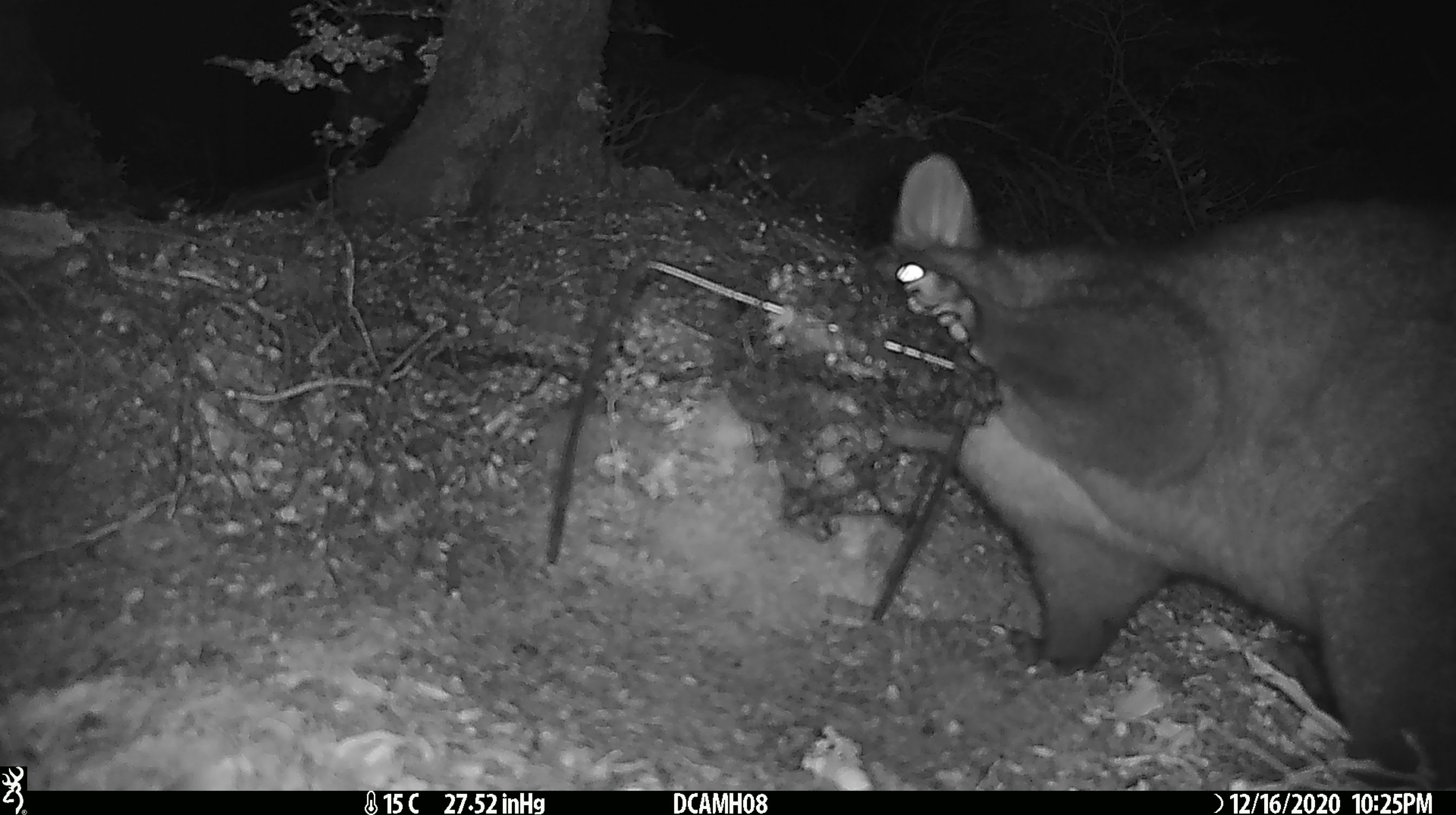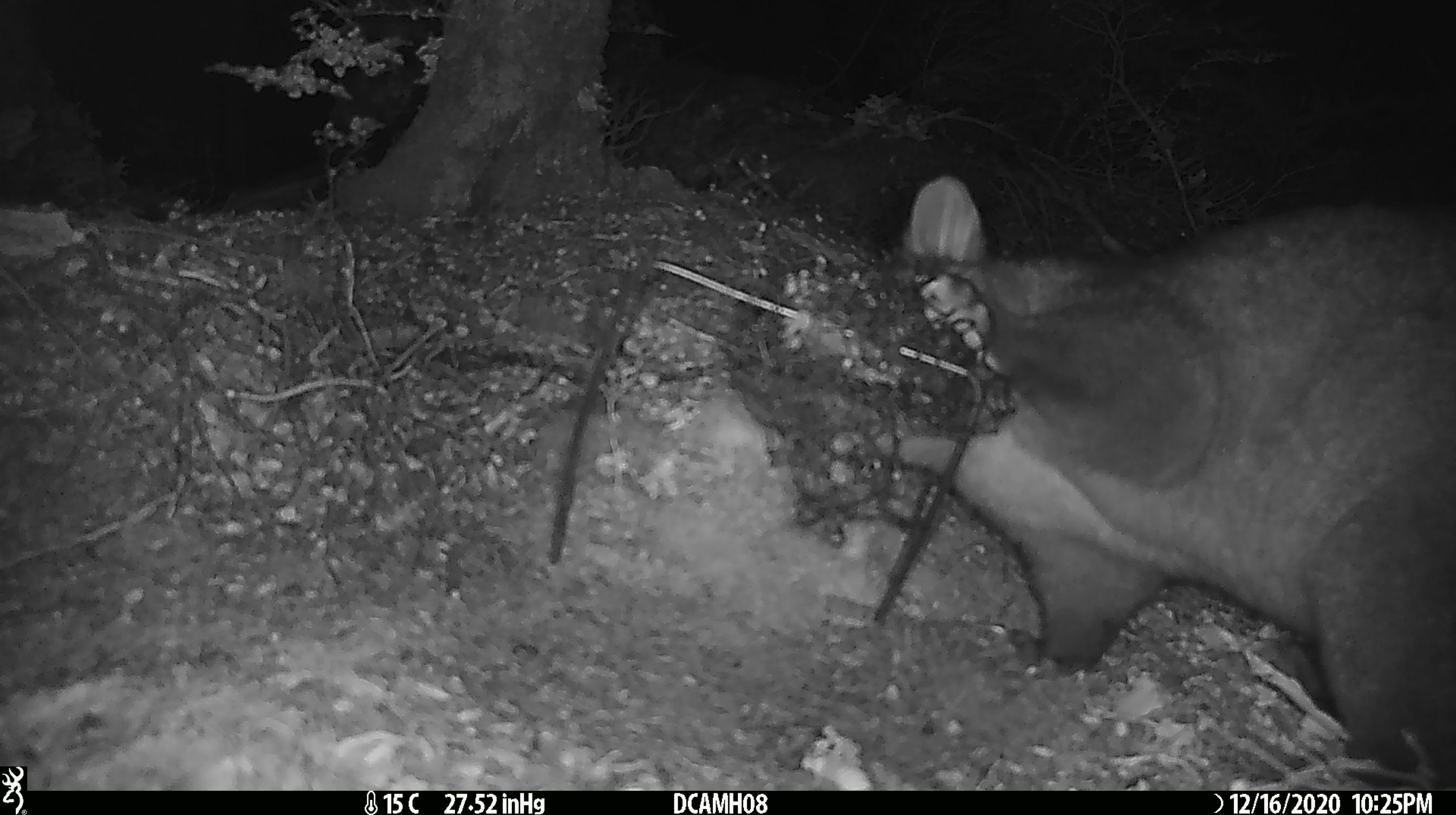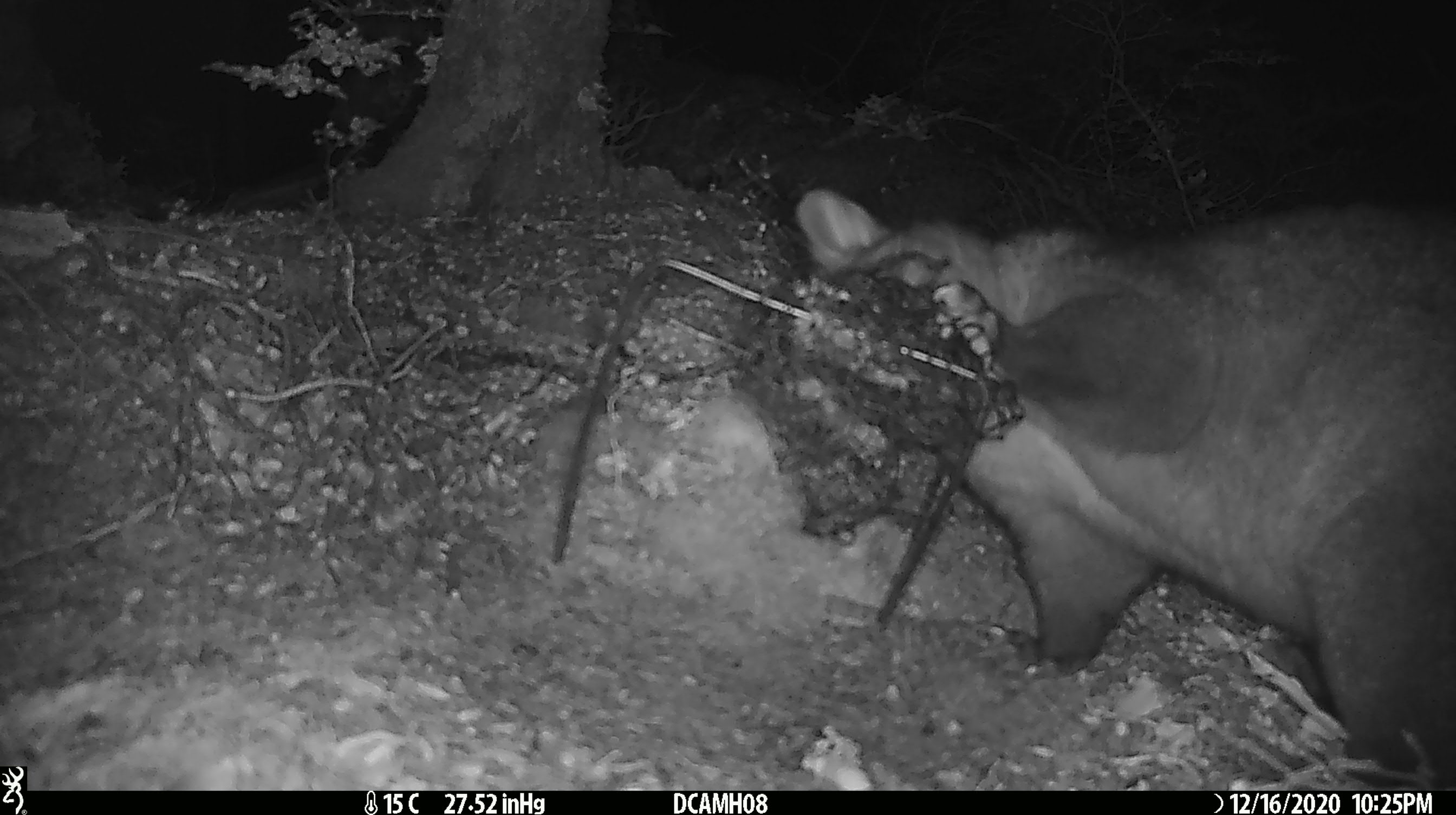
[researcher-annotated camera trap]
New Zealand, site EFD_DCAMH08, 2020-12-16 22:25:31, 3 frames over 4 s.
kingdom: Animalia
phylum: Chordata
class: Mammalia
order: Diprotodontia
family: Phalangeridae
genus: Trichosurus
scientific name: Trichosurus vulpecula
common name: common brushtail possum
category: possum